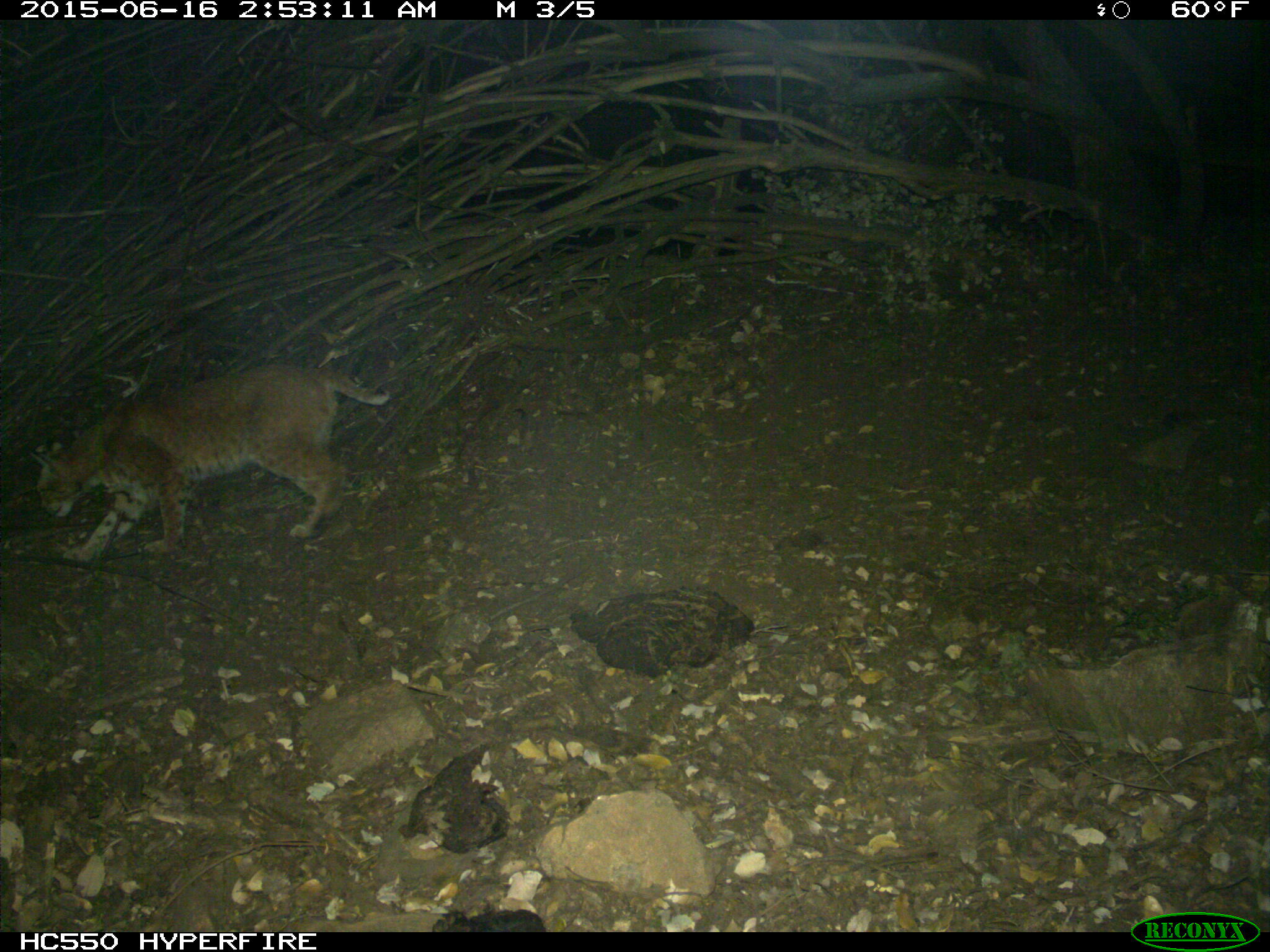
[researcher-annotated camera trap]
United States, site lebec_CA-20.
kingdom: Animalia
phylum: Chordata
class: Mammalia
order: Carnivora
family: Felidae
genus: Lynx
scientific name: Lynx rufus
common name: bobcat